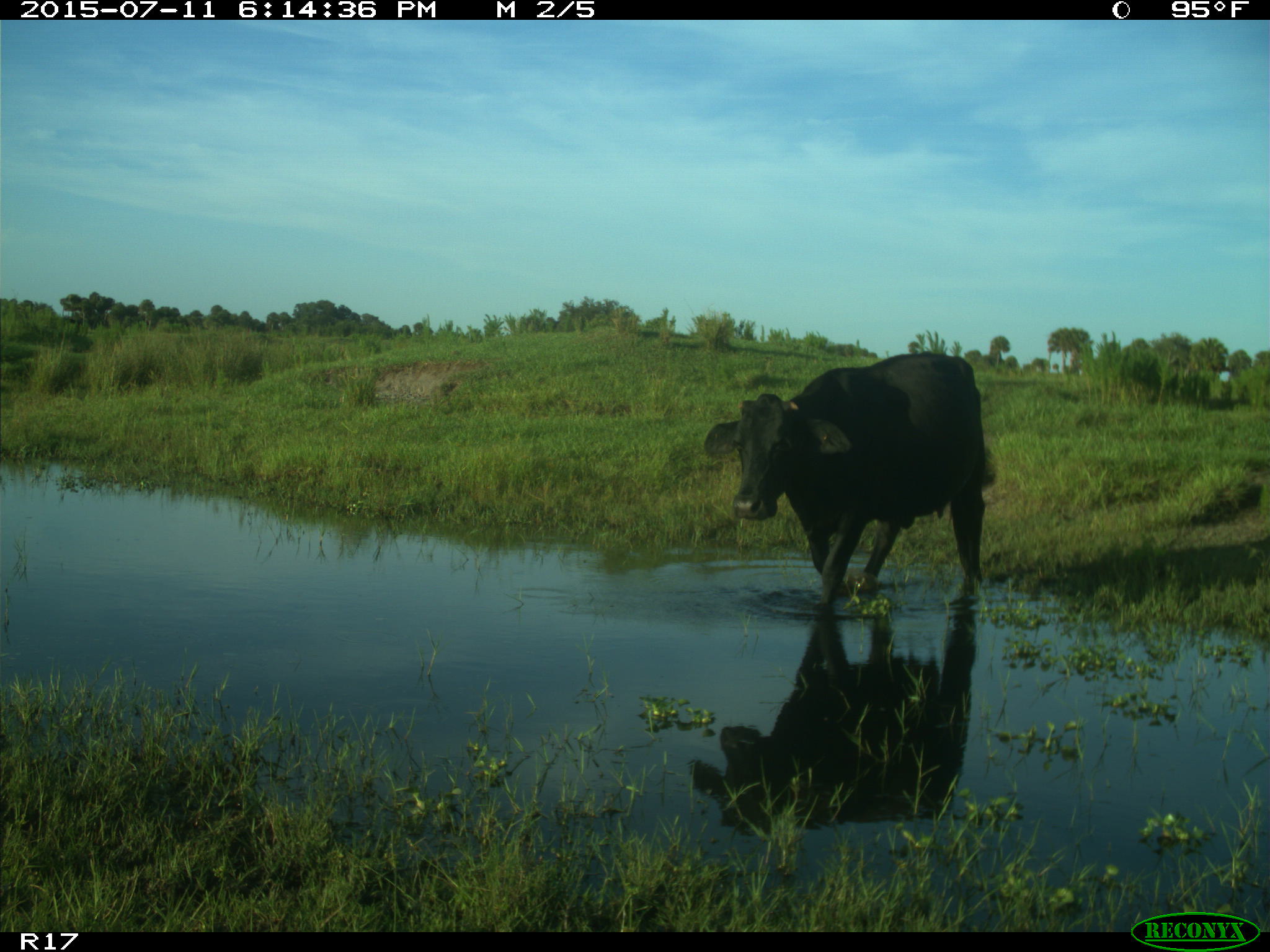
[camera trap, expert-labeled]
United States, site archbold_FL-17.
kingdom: Animalia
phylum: Chordata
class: Mammalia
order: Artiodactyla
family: Bovidae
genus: Bos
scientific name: Bos taurus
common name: domestic cow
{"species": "Bos taurus (domestic cow)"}